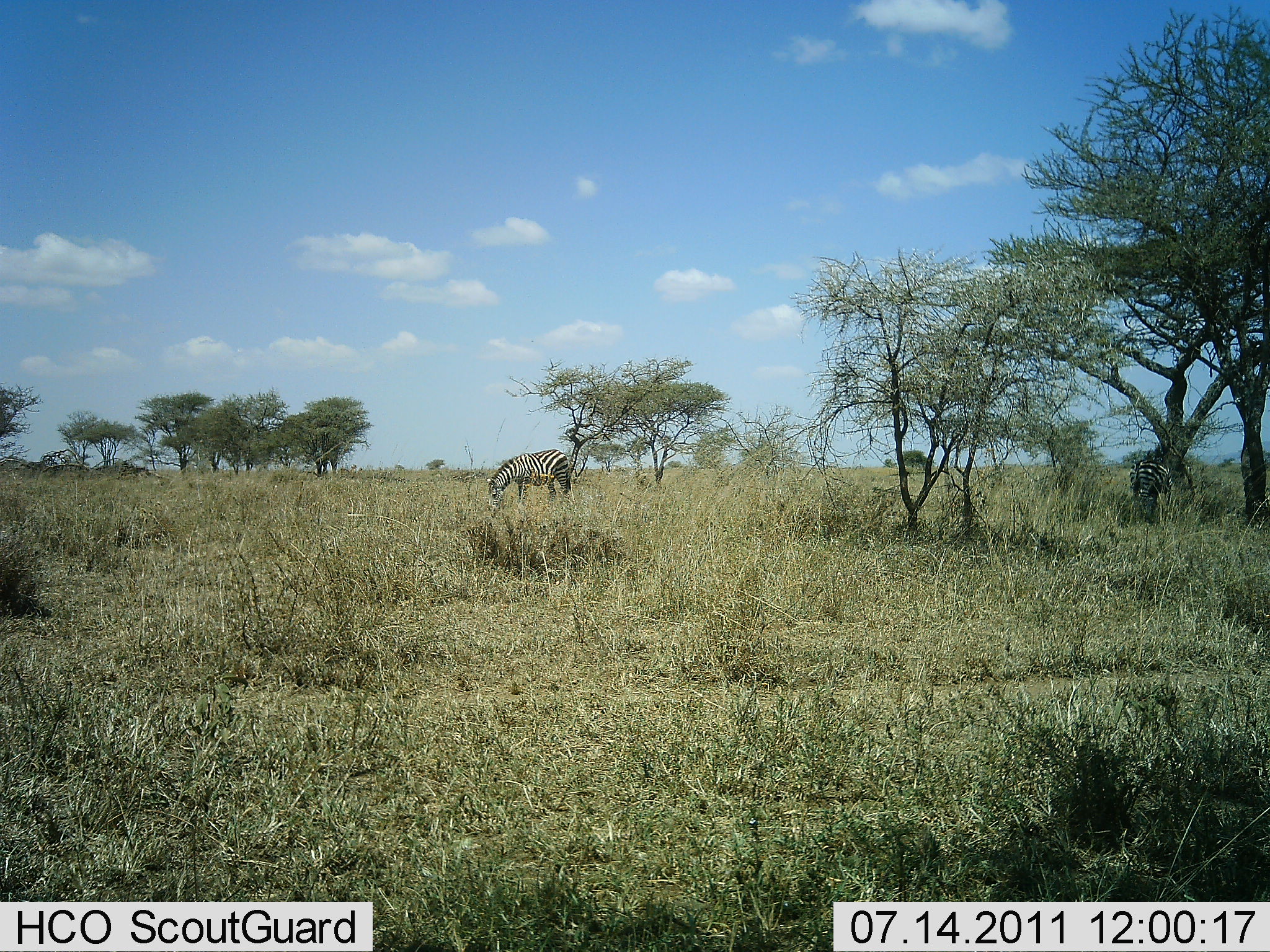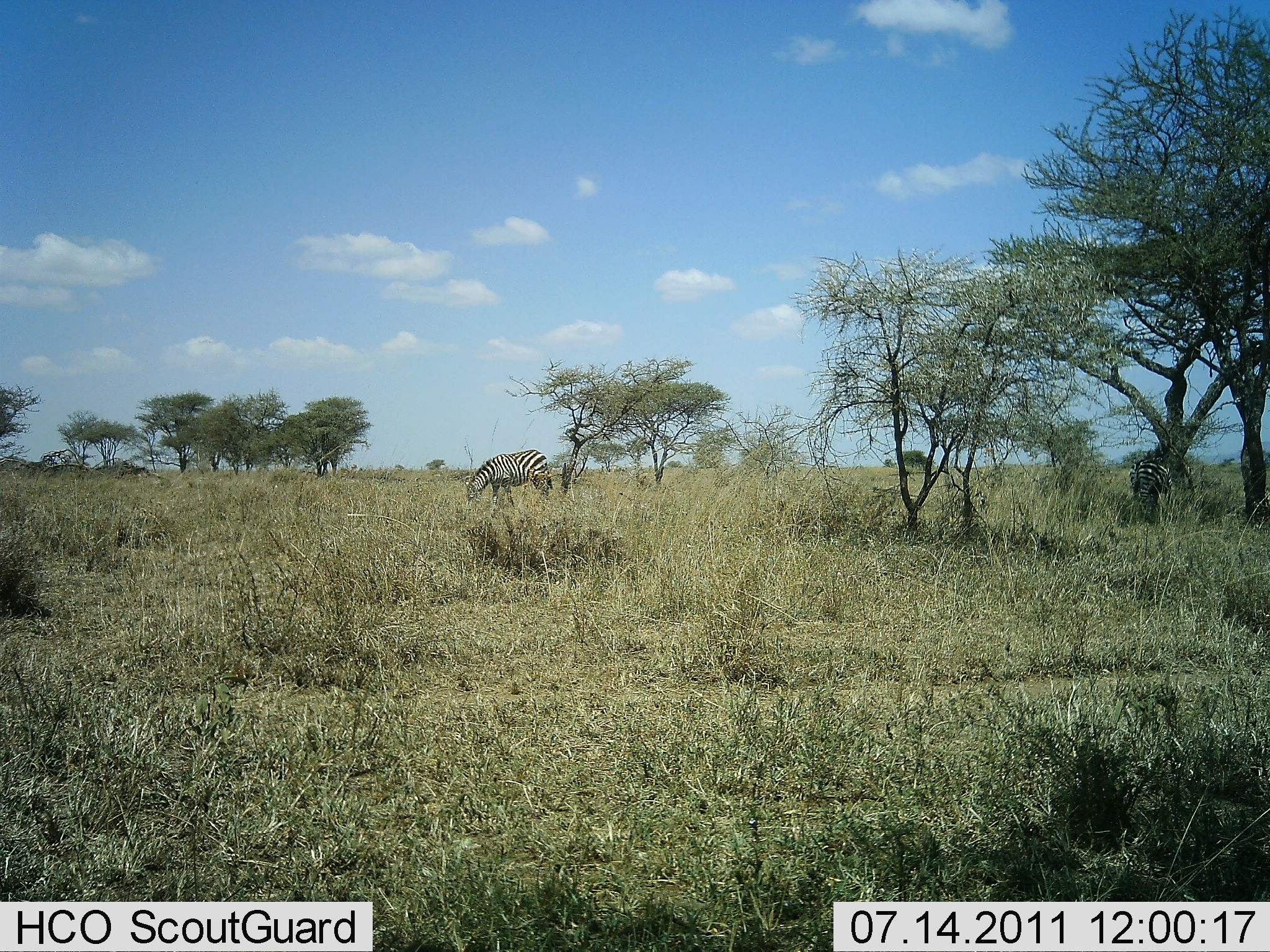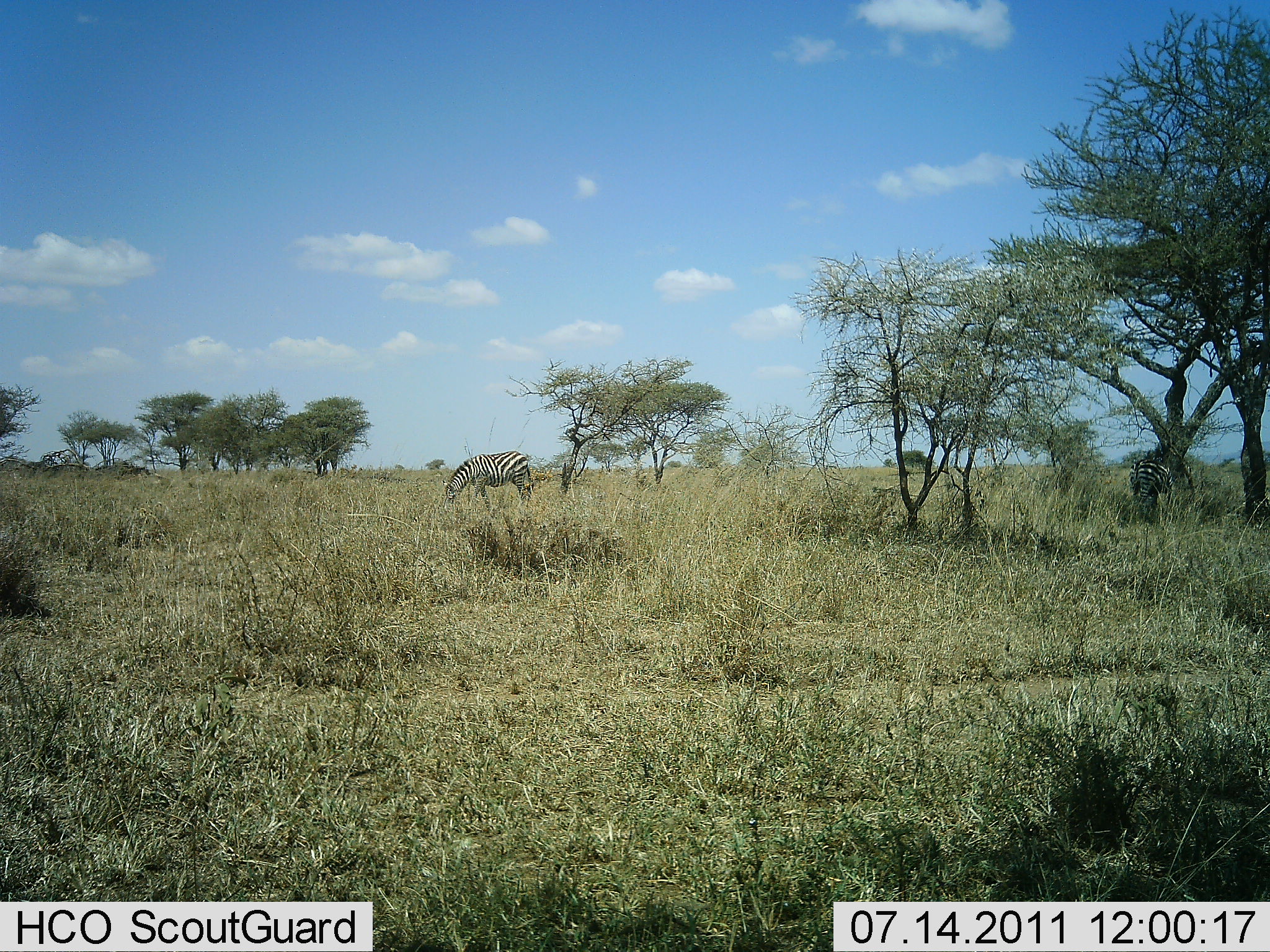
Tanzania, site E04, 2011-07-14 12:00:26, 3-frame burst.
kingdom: Animalia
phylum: Chordata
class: Mammalia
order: Perissodactyla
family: Equidae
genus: Equus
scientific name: Equus quagga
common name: plains zebra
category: zebra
Zebra (plains zebra) (Equus quagga), count 2. Behavior (volunteer vote fractions): standing 21%, resting 0%, moving 29%, interacting 0%. Young present (vote fraction): 0%. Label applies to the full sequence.